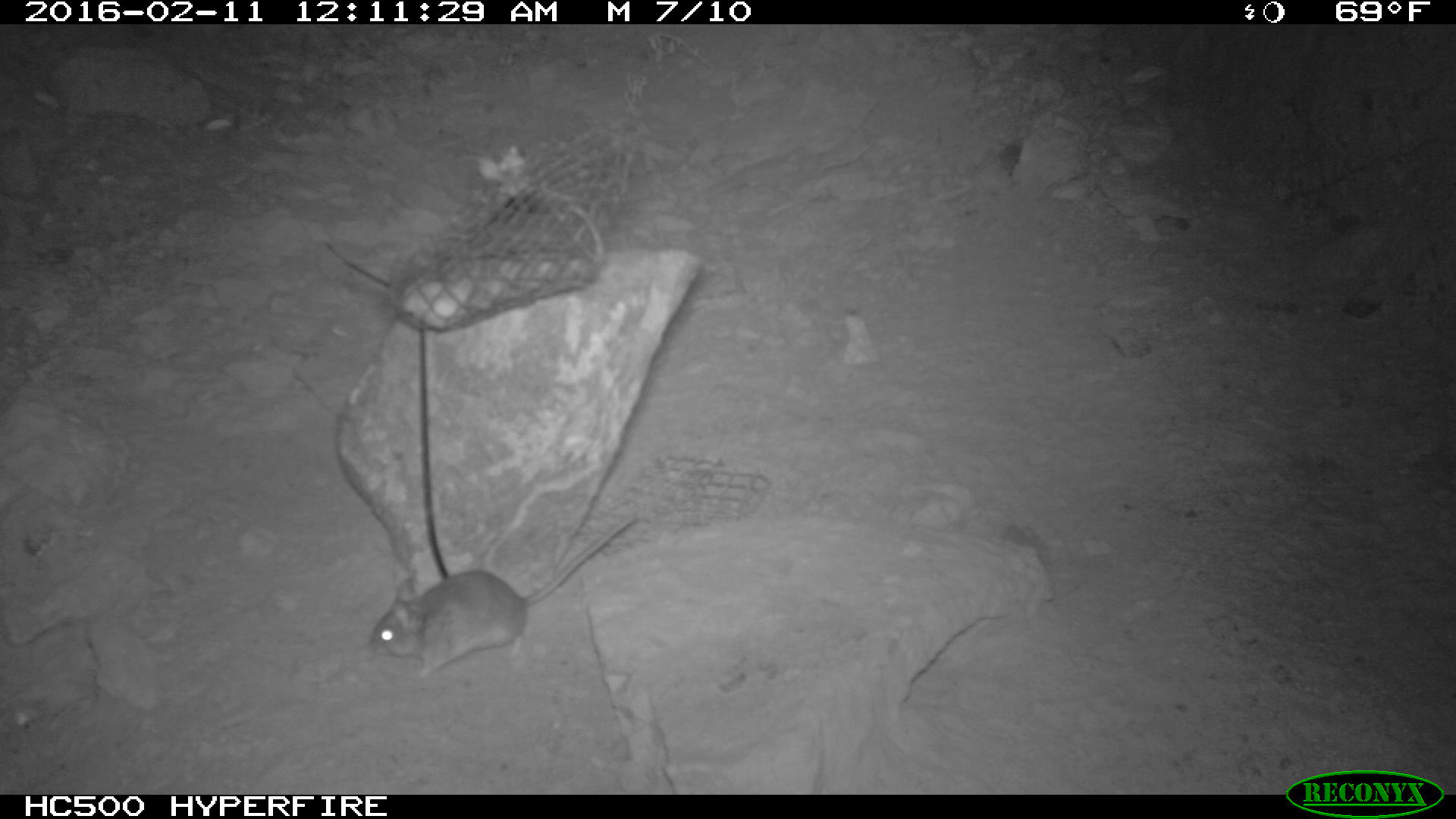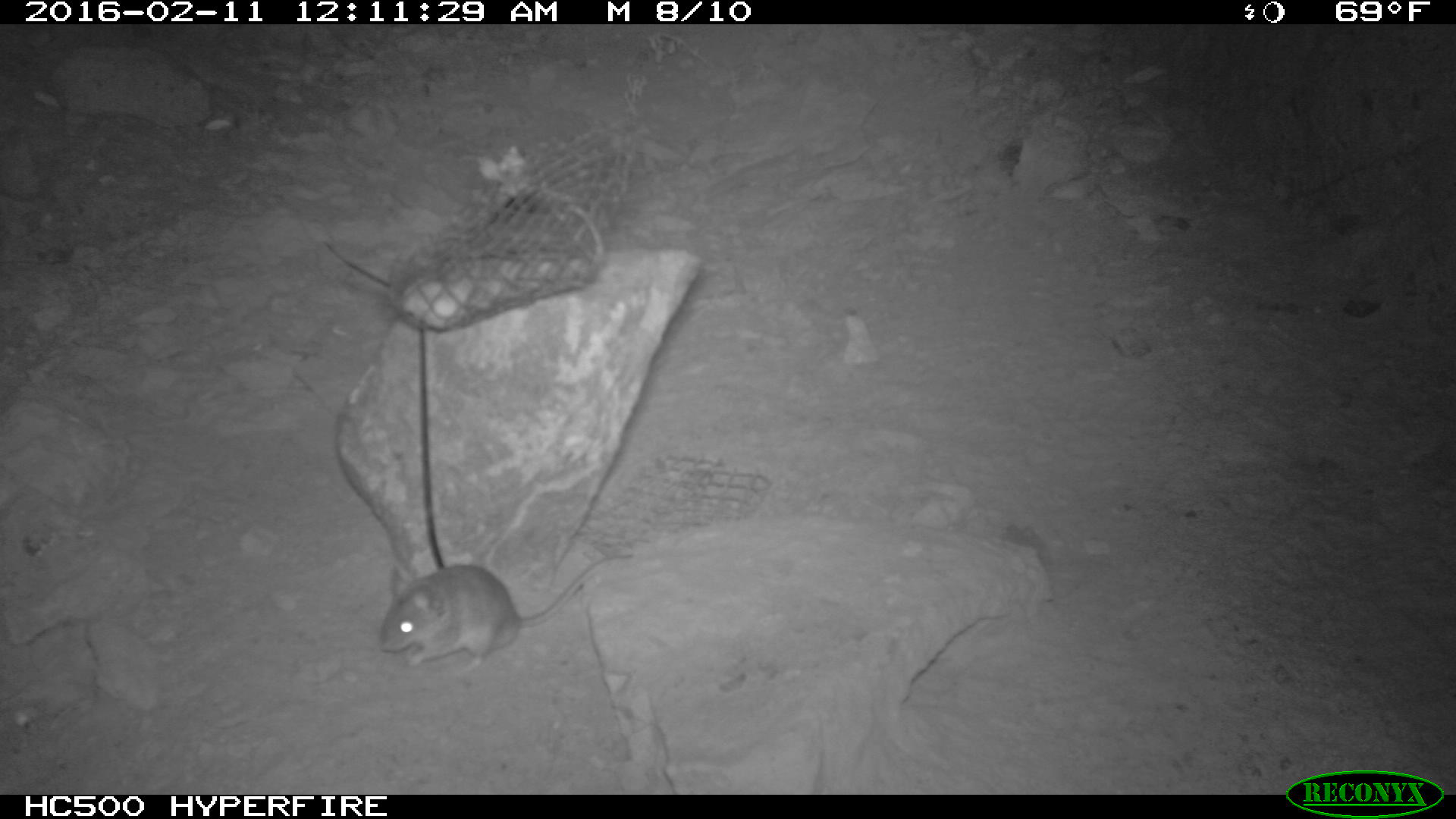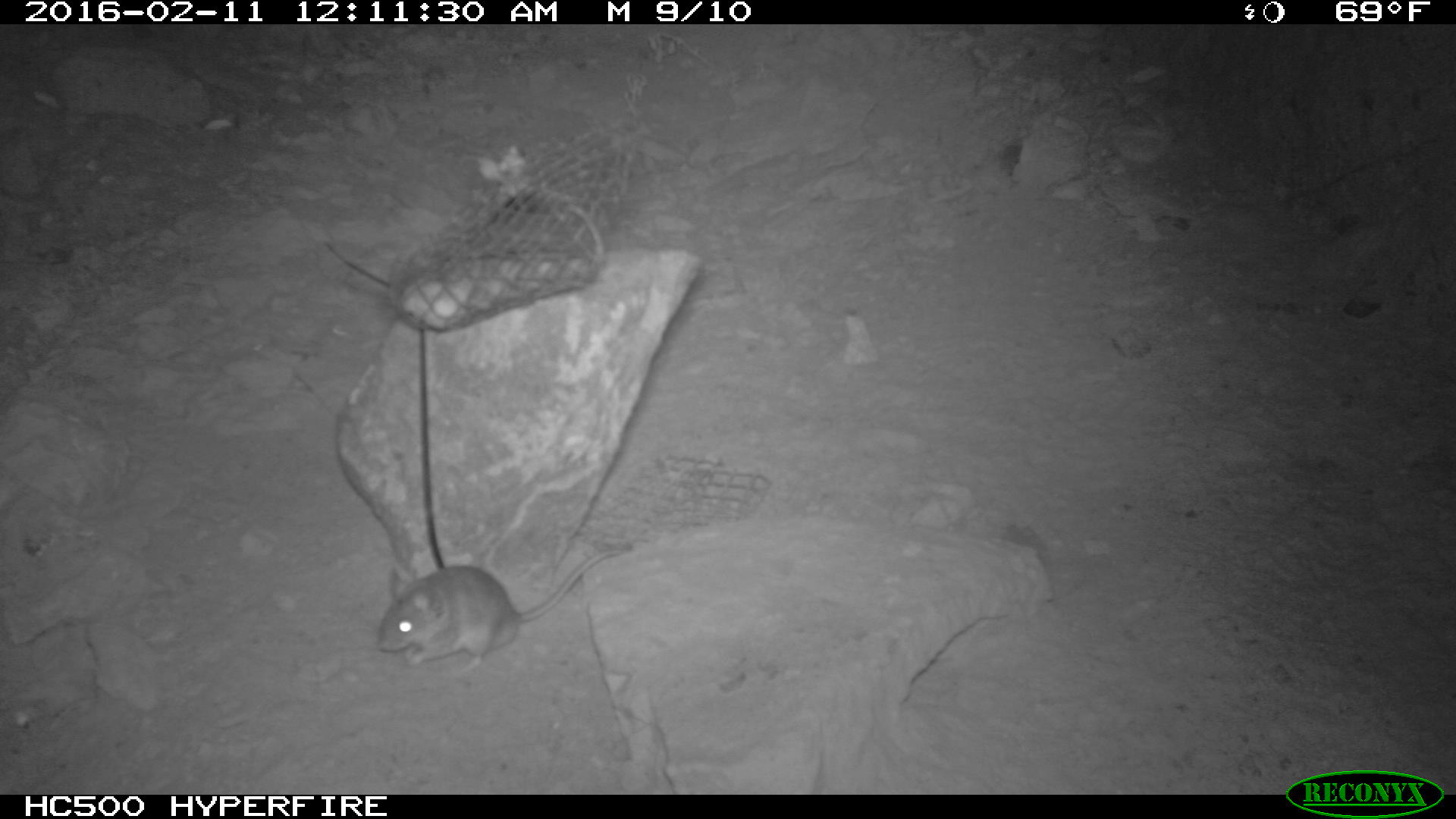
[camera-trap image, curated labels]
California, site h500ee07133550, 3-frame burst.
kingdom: Animalia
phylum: Chordata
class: Mammalia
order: Rodentia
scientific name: Rodentia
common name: rodent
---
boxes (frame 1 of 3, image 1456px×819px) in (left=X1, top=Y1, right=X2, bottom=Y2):
rodent: (left=360, top=515, right=635, bottom=682)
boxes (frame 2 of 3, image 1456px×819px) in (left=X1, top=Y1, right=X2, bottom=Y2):
rodent: (left=371, top=551, right=631, bottom=677)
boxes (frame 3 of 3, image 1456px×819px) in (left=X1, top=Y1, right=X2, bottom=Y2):
rodent: (left=375, top=550, right=623, bottom=673)